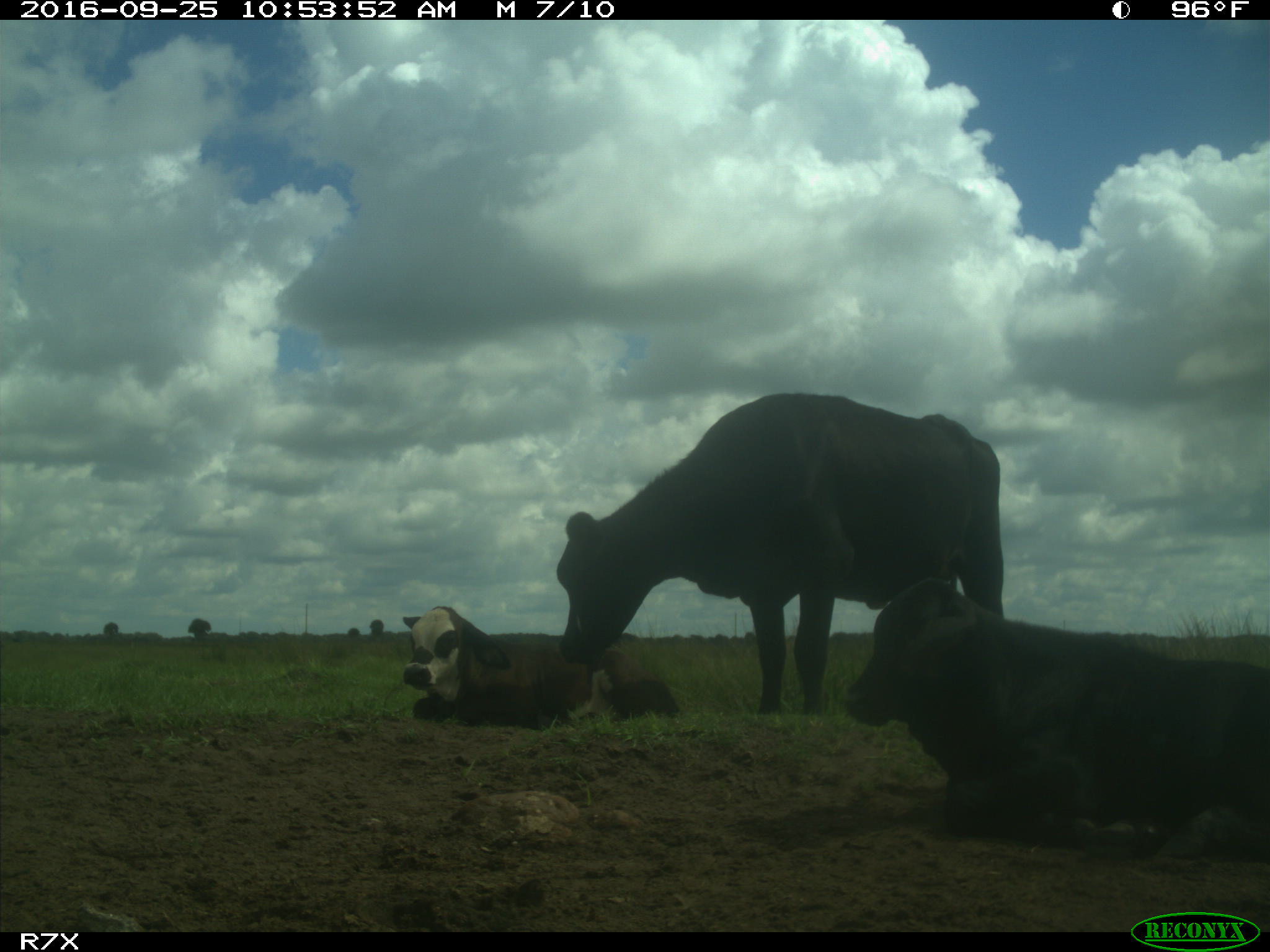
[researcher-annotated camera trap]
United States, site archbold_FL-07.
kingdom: Animalia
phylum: Chordata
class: Mammalia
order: Artiodactyla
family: Bovidae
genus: Bos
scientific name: Bos taurus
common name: domestic cow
Bos taurus (domestic cow).